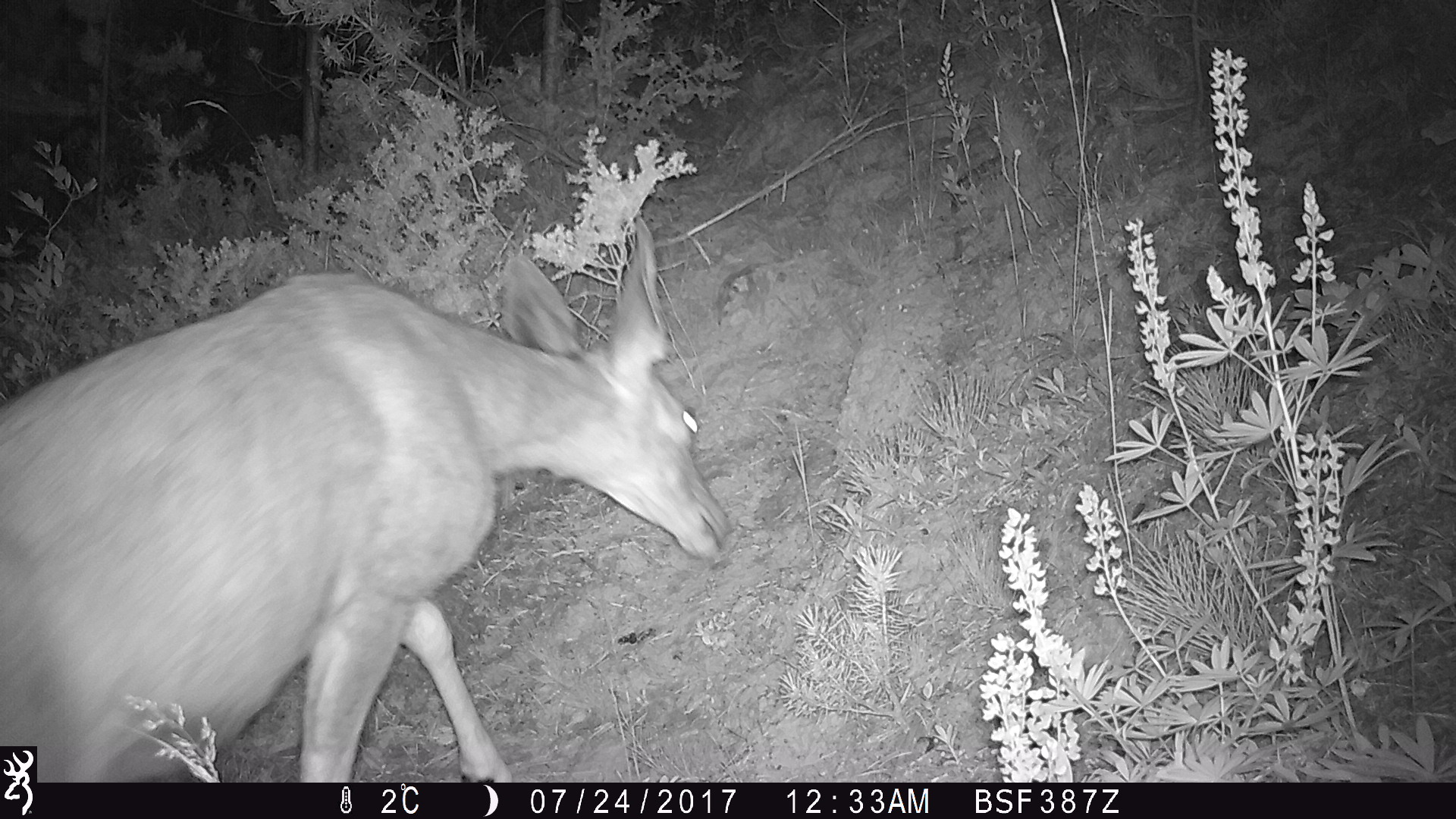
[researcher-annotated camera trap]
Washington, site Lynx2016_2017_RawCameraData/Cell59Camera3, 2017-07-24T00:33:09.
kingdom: Animalia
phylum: Chordata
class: Mammalia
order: Artiodactyla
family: Cervidae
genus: Odocoileus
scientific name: Odocoileus hemionus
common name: mule deer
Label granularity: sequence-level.